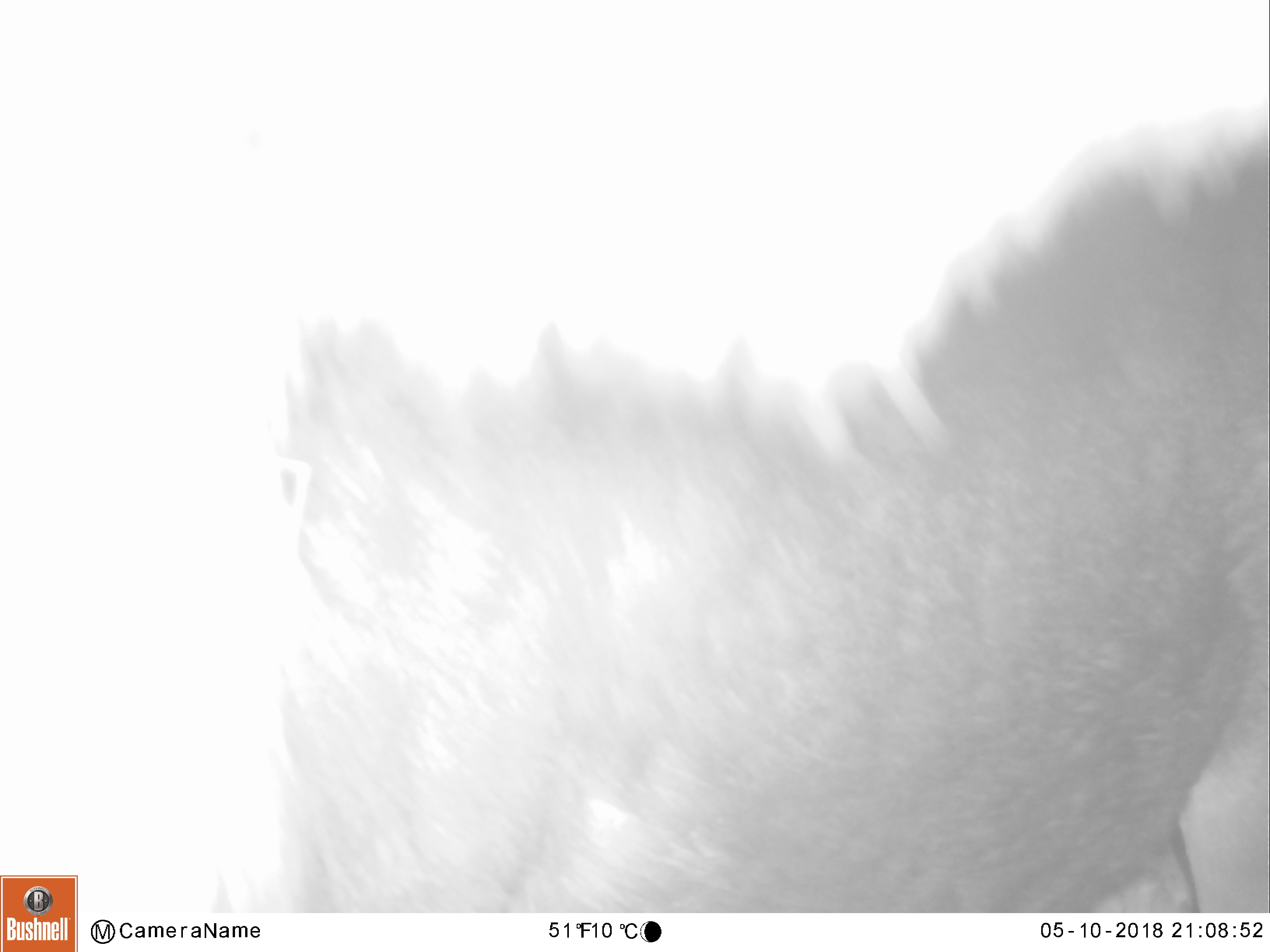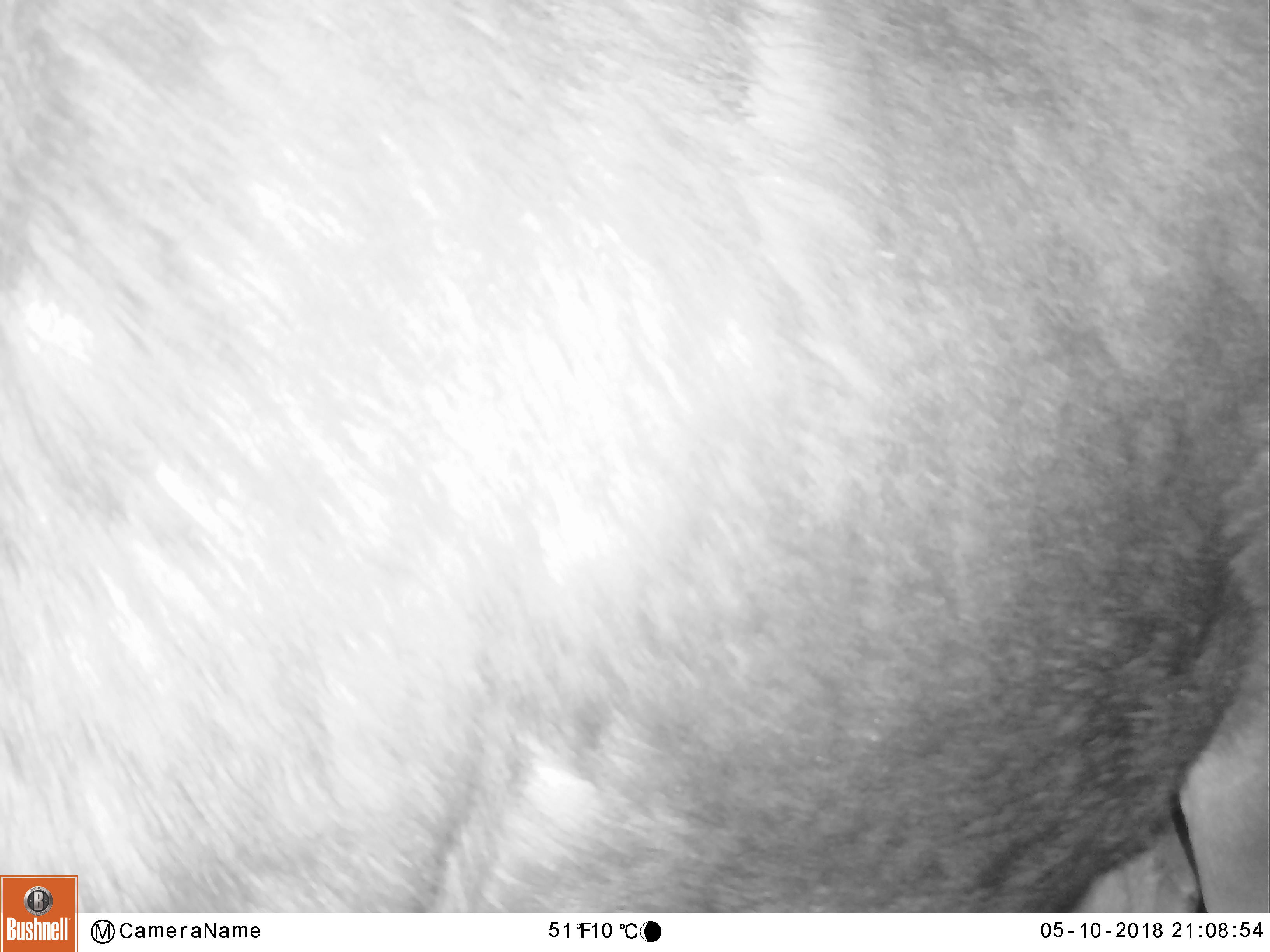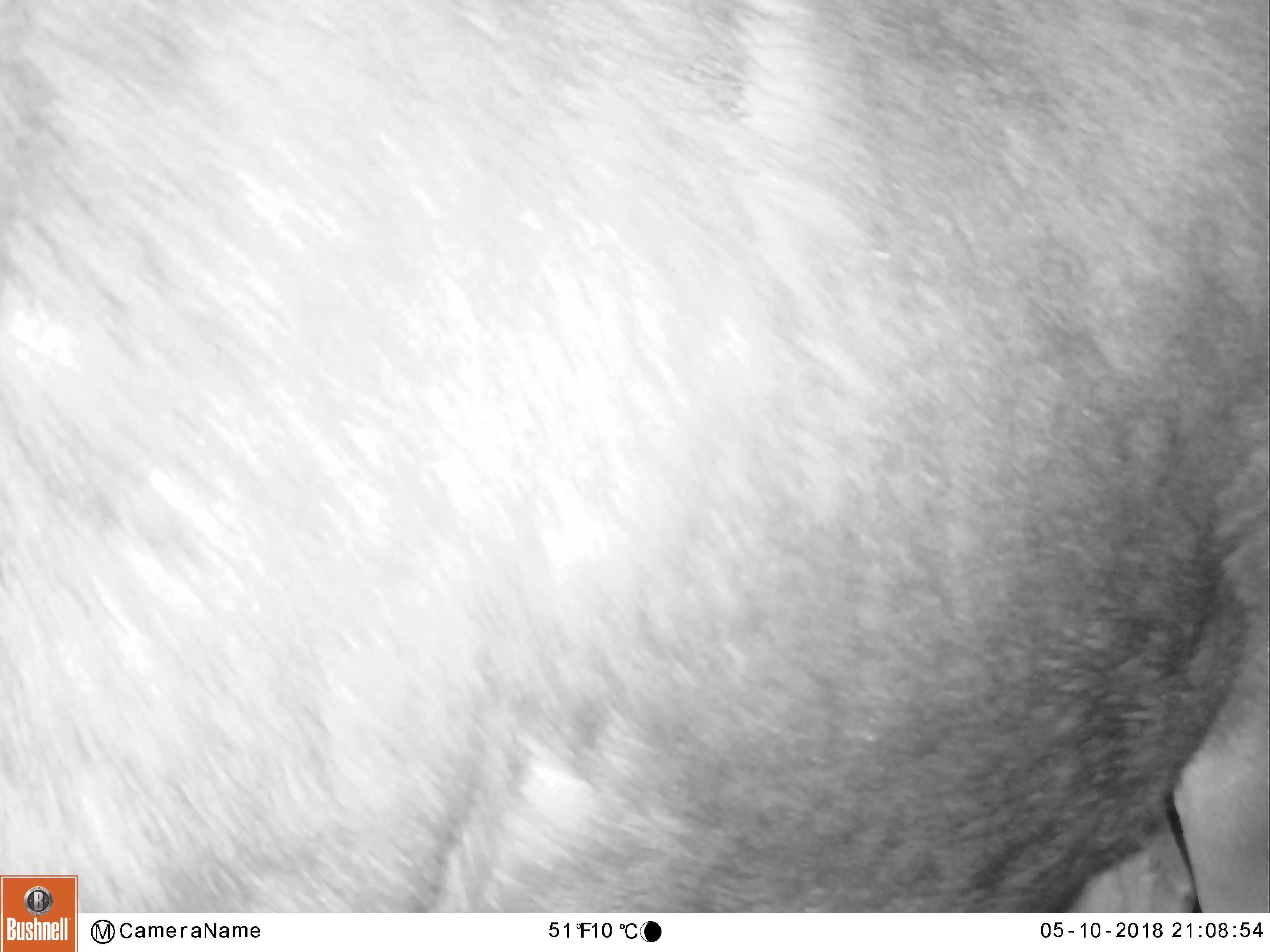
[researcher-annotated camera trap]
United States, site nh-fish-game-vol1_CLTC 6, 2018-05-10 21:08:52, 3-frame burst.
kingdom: Animalia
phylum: Chordata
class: Mammalia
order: Artiodactyla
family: Cervidae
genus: Alces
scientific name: Alces alces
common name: moose